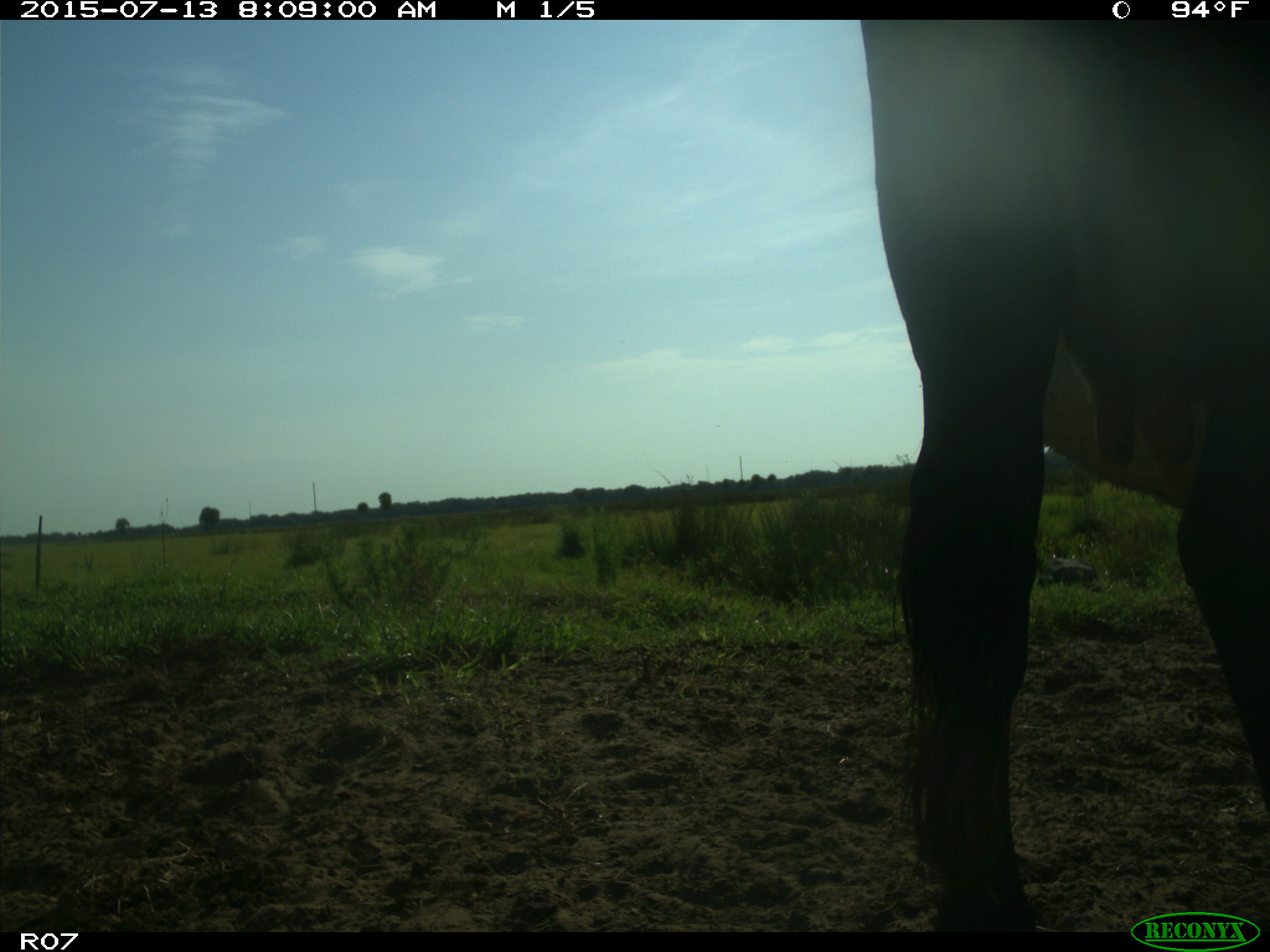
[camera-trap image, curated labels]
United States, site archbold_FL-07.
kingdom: Animalia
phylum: Chordata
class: Mammalia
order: Artiodactyla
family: Bovidae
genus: Bos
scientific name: Bos taurus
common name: domestic cow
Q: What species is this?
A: Bos taurus (domestic cow).